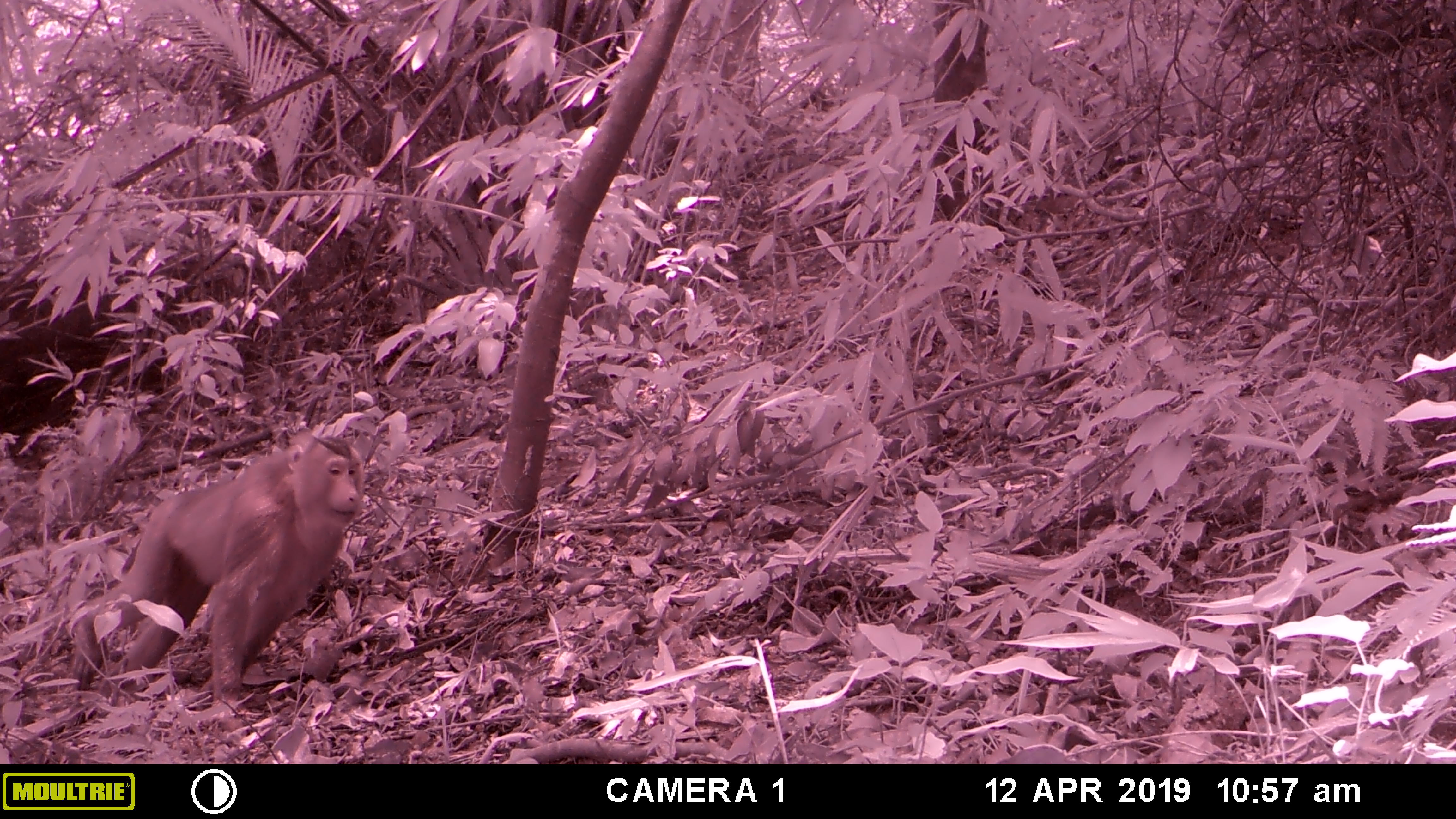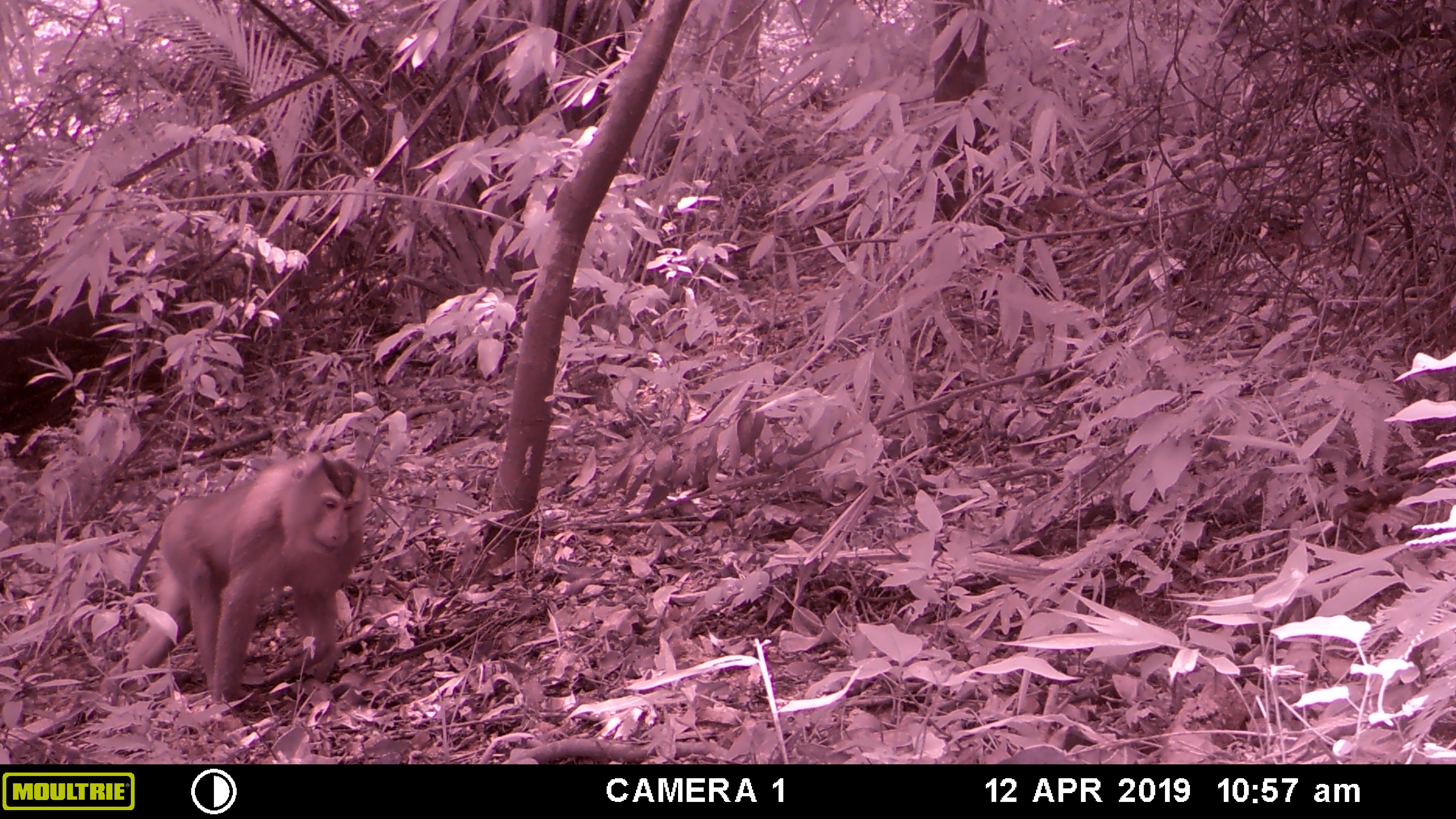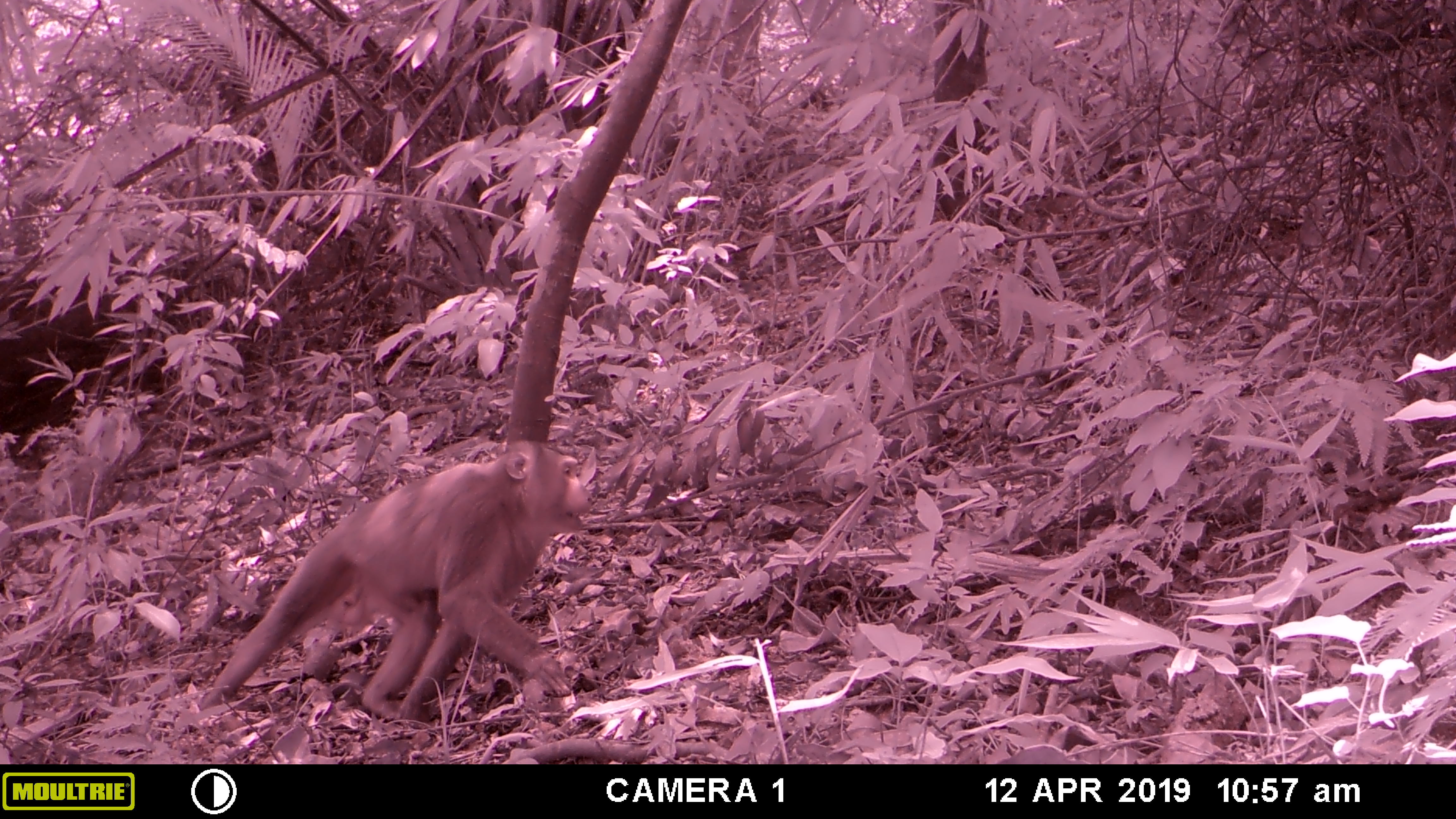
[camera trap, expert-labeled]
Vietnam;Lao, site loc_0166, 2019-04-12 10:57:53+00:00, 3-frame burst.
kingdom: Animalia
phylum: Chordata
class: Mammalia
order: Primates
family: Cercopithecidae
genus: Macaca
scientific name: Macaca nemestrina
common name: pig-tailed macaque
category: pig tailed macaque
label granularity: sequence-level